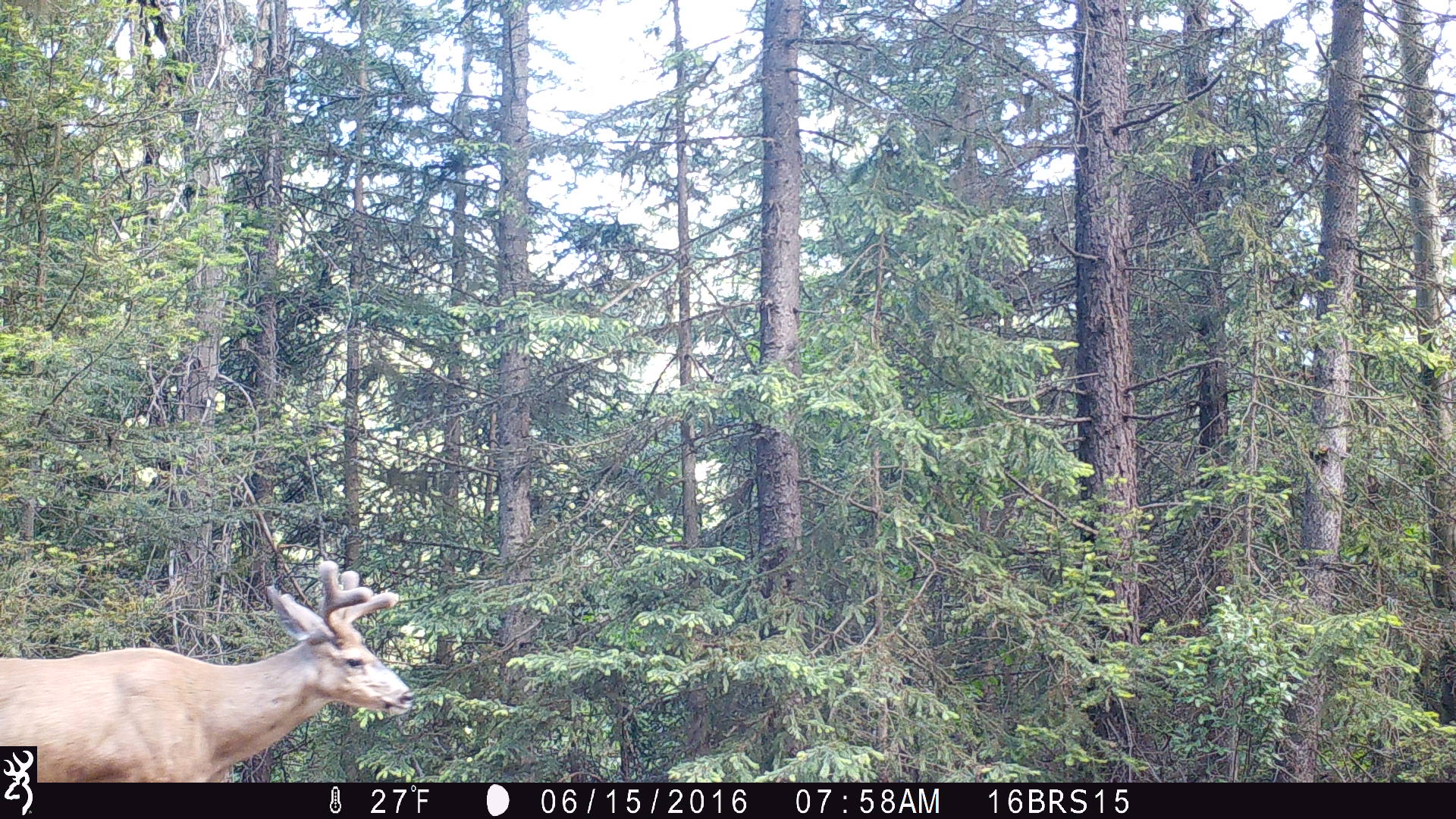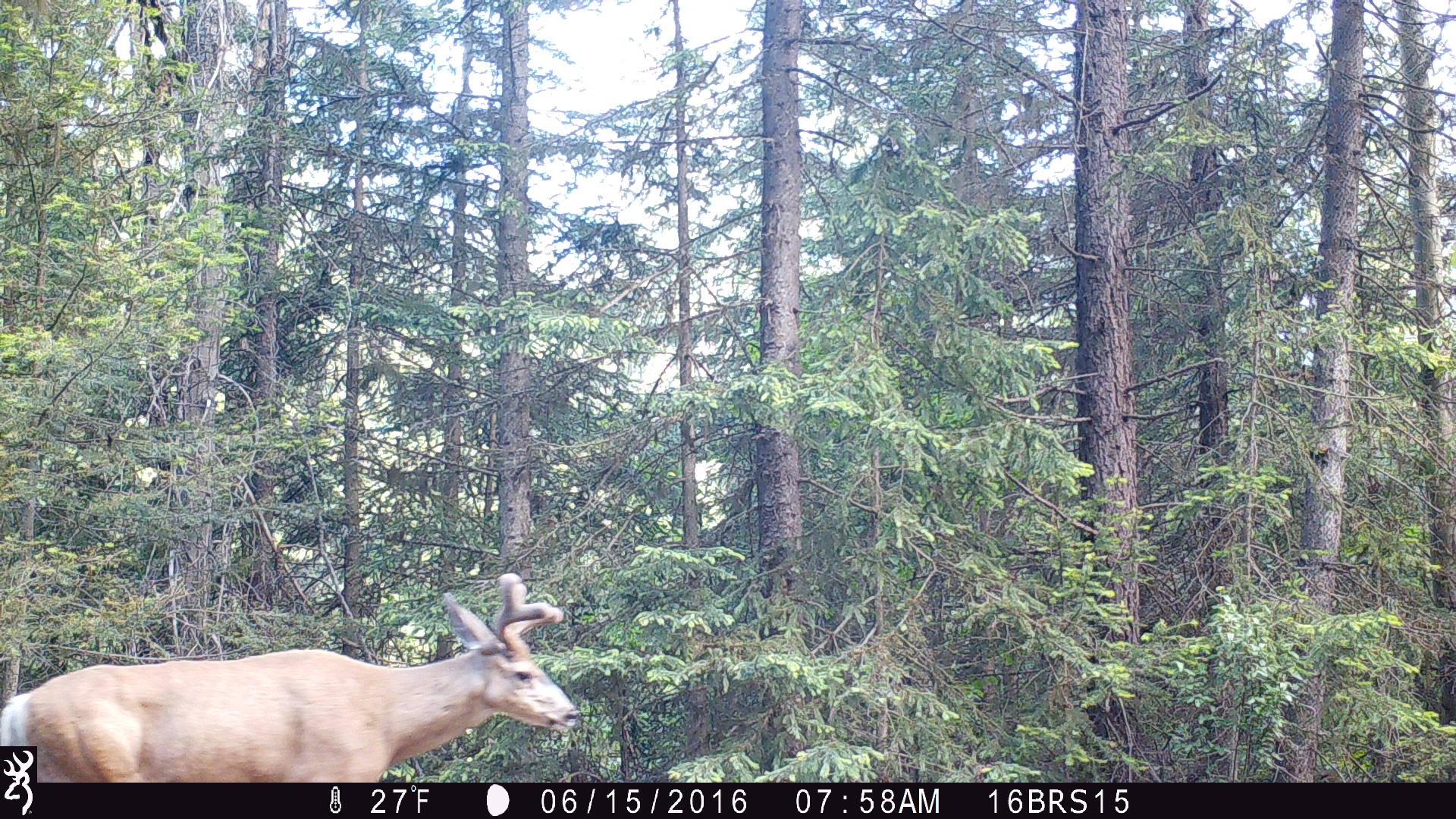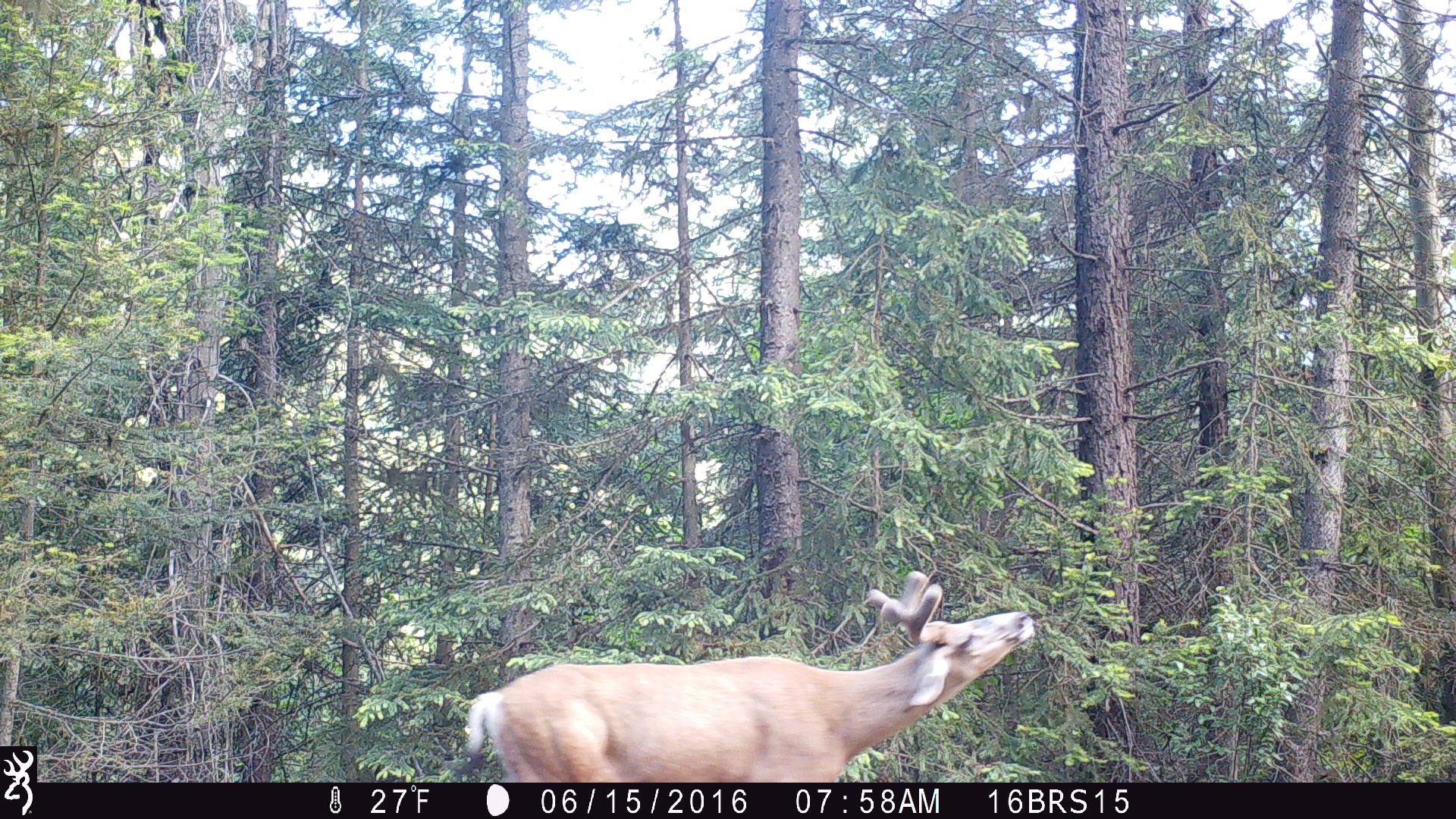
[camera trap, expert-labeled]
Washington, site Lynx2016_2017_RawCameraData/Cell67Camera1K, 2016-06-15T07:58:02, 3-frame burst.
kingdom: Animalia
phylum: Chordata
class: Mammalia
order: Artiodactyla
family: Cervidae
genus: Odocoileus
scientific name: Odocoileus hemionus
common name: mule deer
Odocoileus hemionus (mule deer). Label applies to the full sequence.